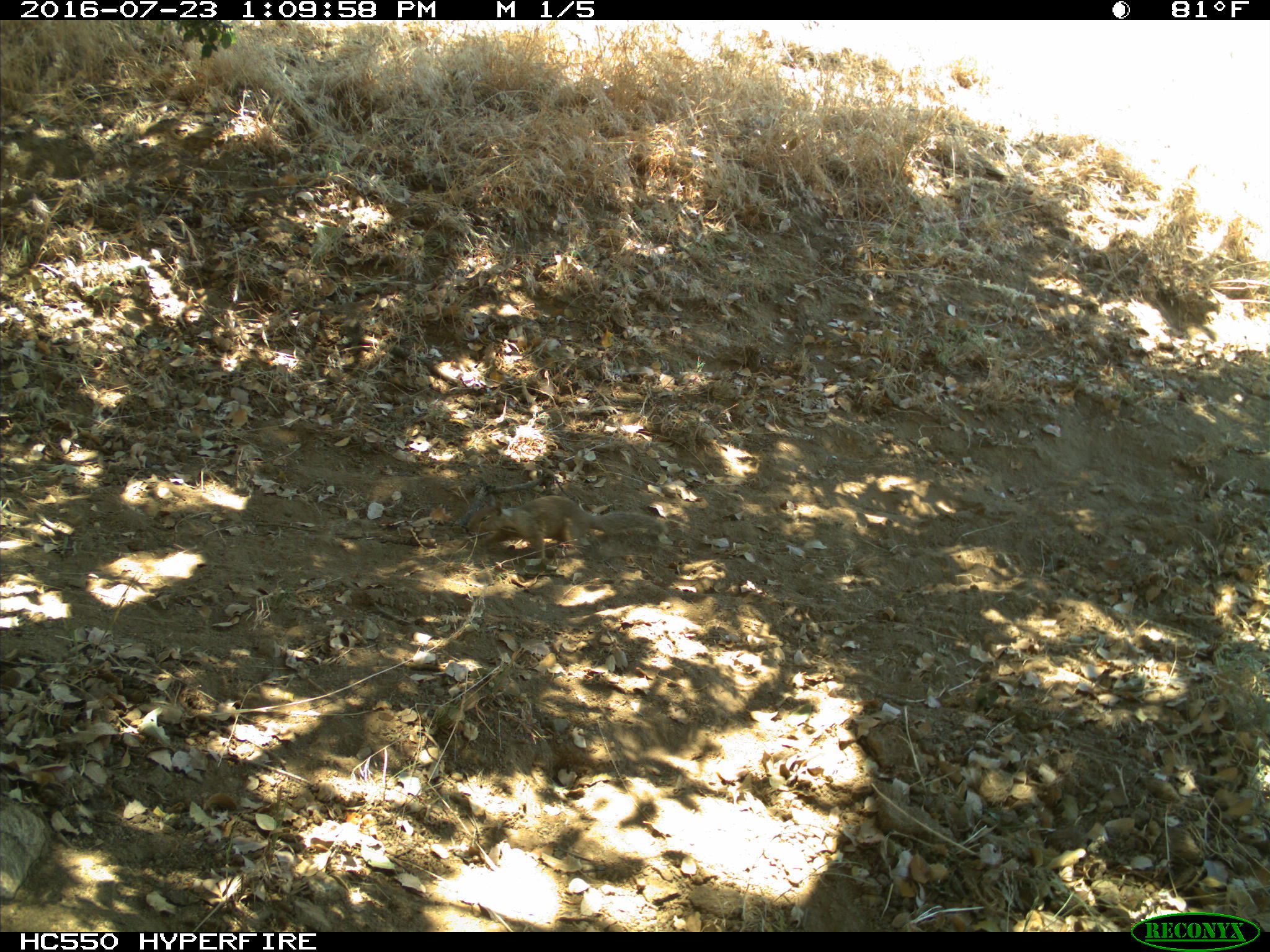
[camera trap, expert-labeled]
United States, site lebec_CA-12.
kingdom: Animalia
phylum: Chordata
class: Mammalia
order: Rodentia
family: Sciuridae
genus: Otospermophilus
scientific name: Otospermophilus beecheyi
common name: california ground squirrel